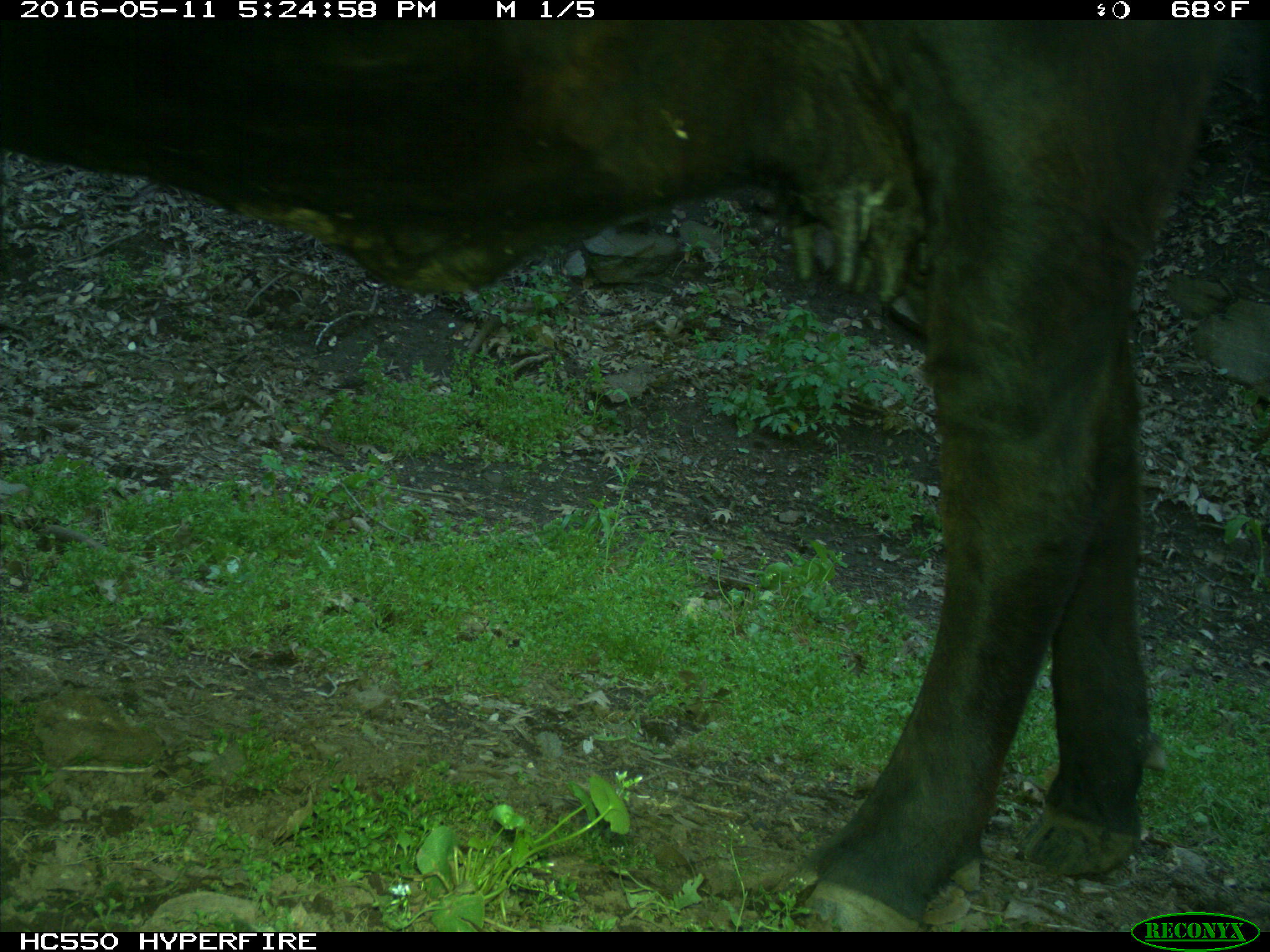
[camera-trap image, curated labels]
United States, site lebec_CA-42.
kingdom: Animalia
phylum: Chordata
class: Mammalia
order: Artiodactyla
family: Bovidae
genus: Bos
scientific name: Bos taurus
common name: domestic cow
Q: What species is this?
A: Bos taurus (domestic cow).